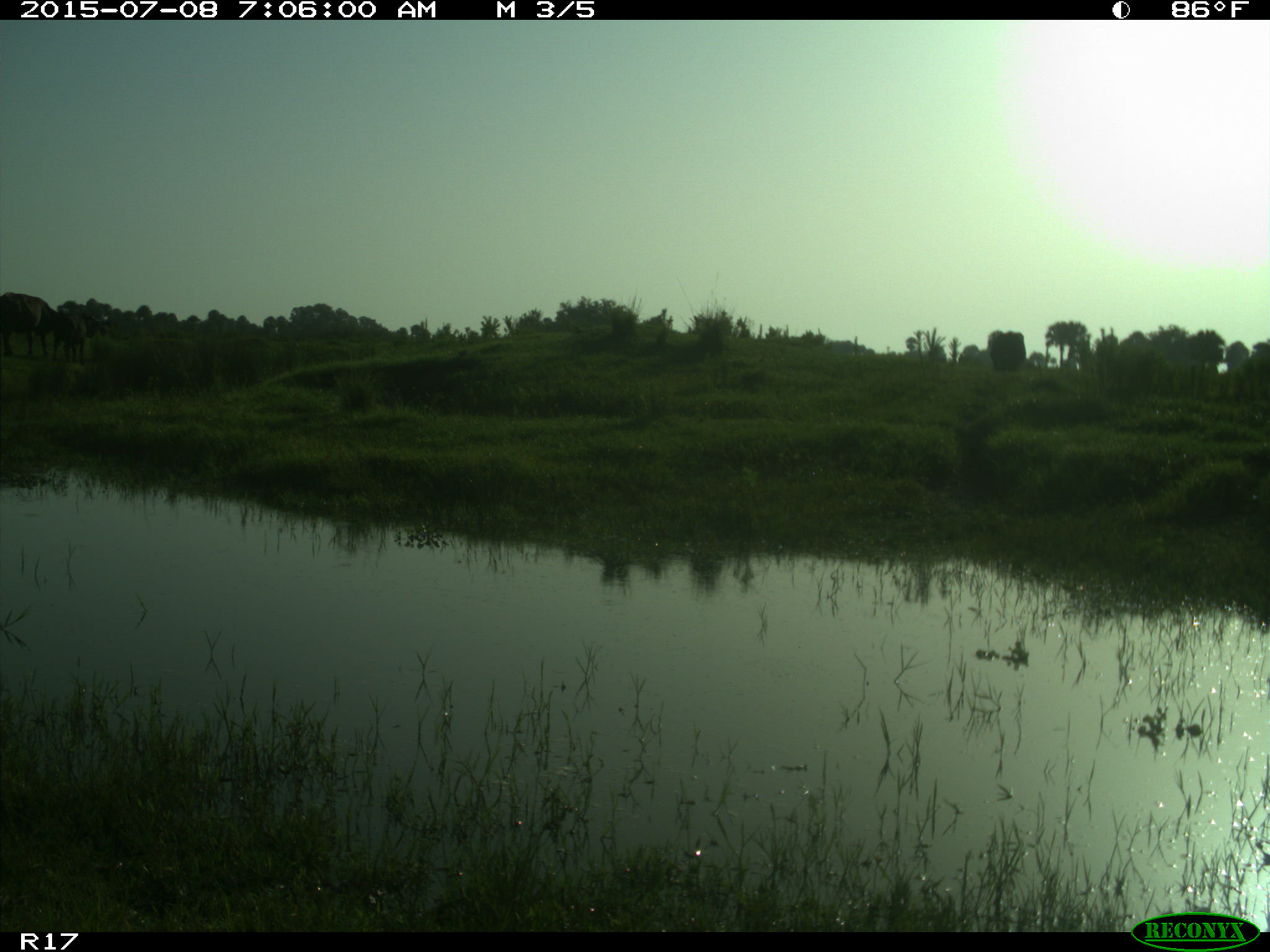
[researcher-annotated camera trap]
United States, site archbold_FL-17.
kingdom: Animalia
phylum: Chordata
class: Mammalia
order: Artiodactyla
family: Bovidae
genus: Bos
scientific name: Bos taurus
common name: domestic cow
Bos taurus (domestic cow).